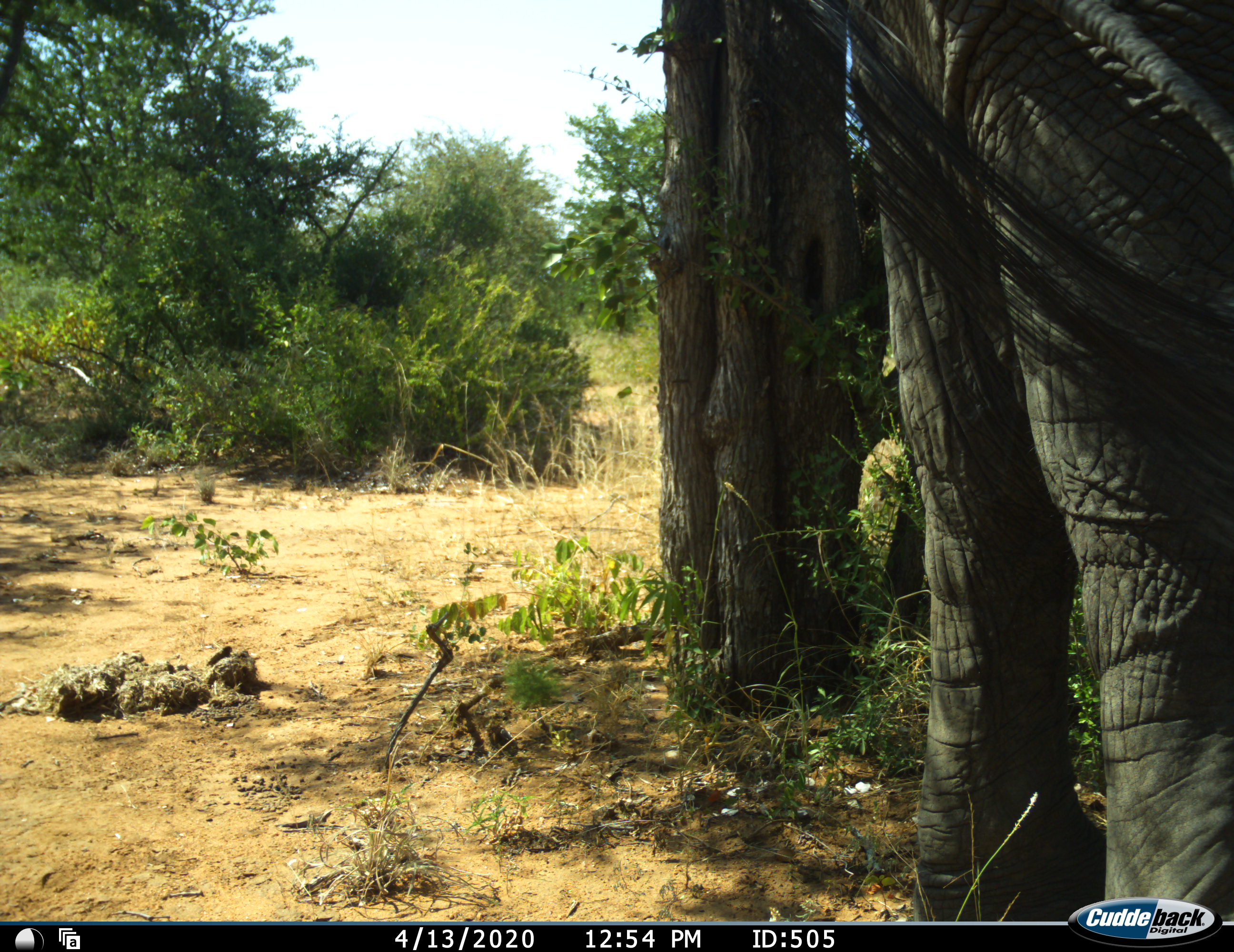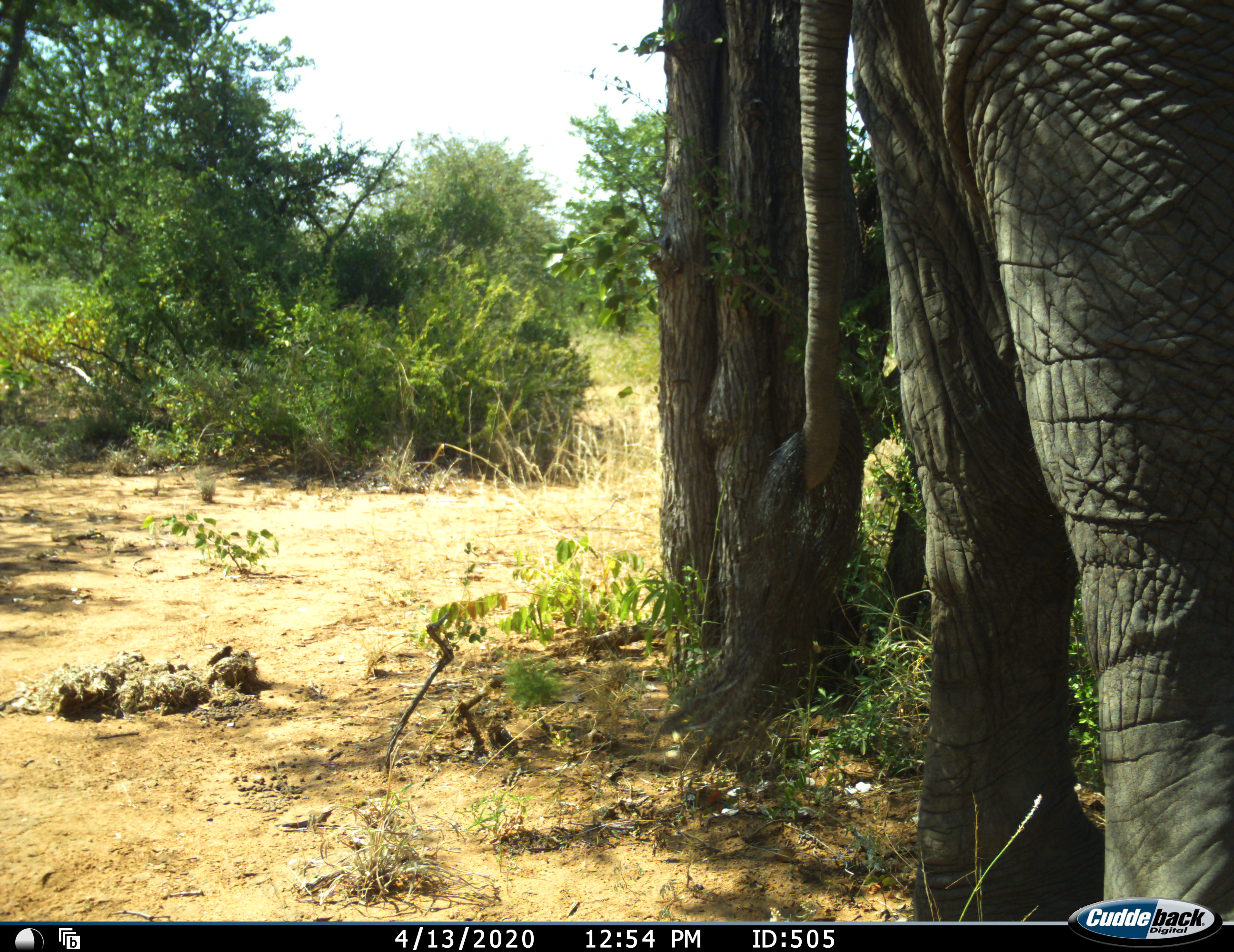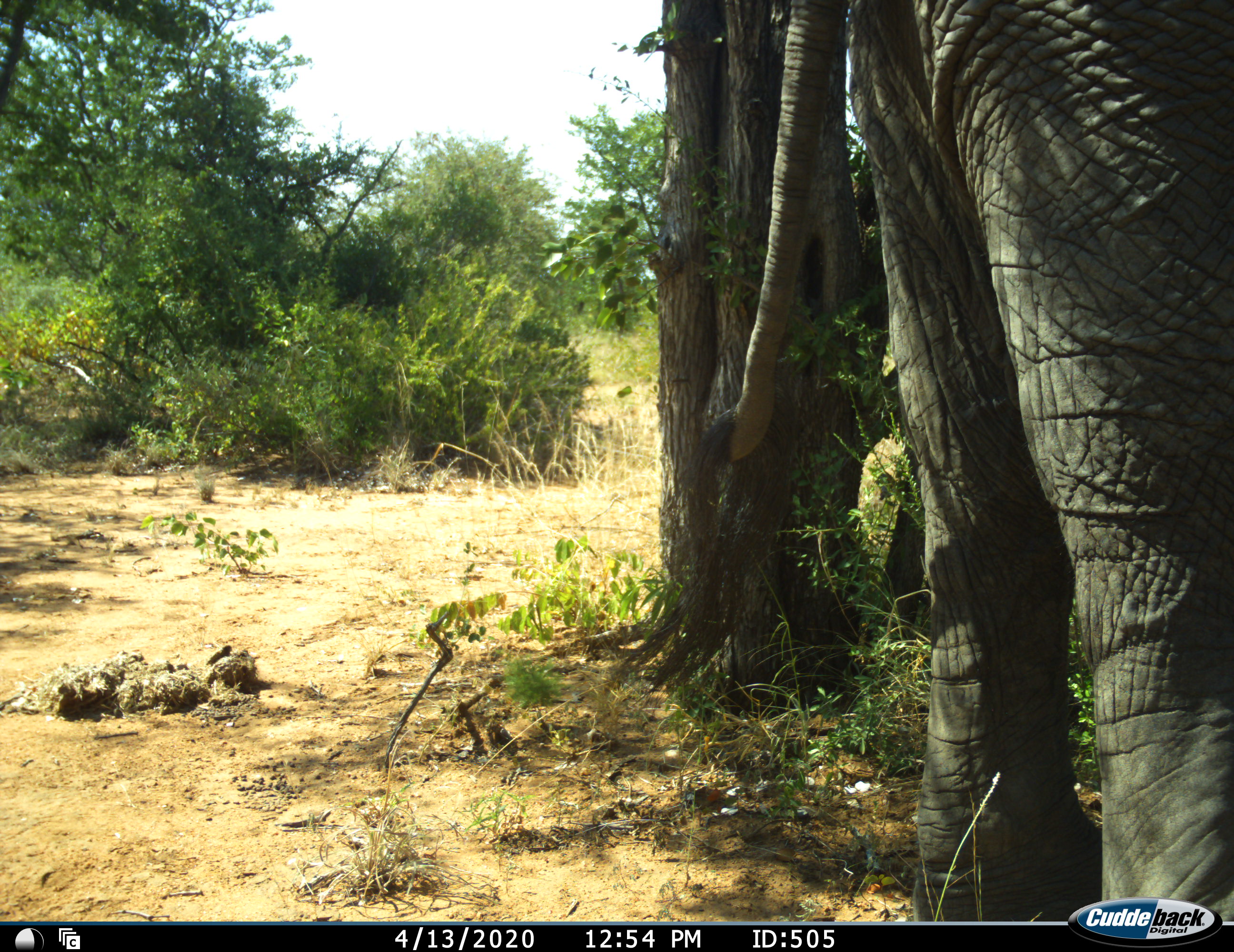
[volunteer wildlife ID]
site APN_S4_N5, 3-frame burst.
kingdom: Animalia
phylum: Chordata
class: Mammalia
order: Proboscidea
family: Elephantidae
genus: Loxodonta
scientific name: Loxodonta africana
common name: african bush elephant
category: elephant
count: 1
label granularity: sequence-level